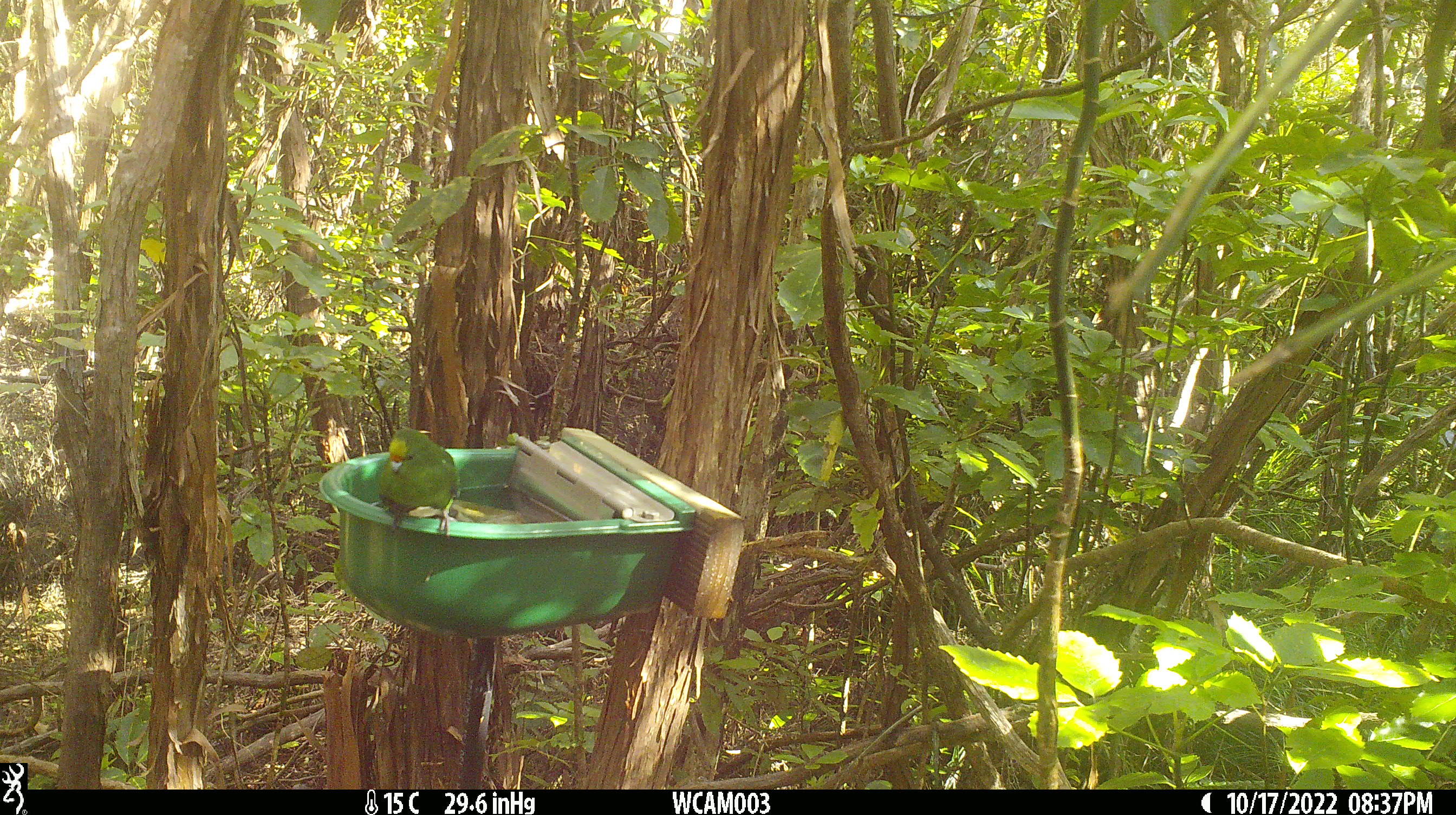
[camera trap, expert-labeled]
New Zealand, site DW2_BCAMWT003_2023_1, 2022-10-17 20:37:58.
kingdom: Animalia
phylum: Chordata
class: Aves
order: Psittaciformes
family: Psittaculidae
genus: Cyanoramphus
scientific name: Cyanoramphus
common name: parakeet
Parakeet (Cyanoramphus).